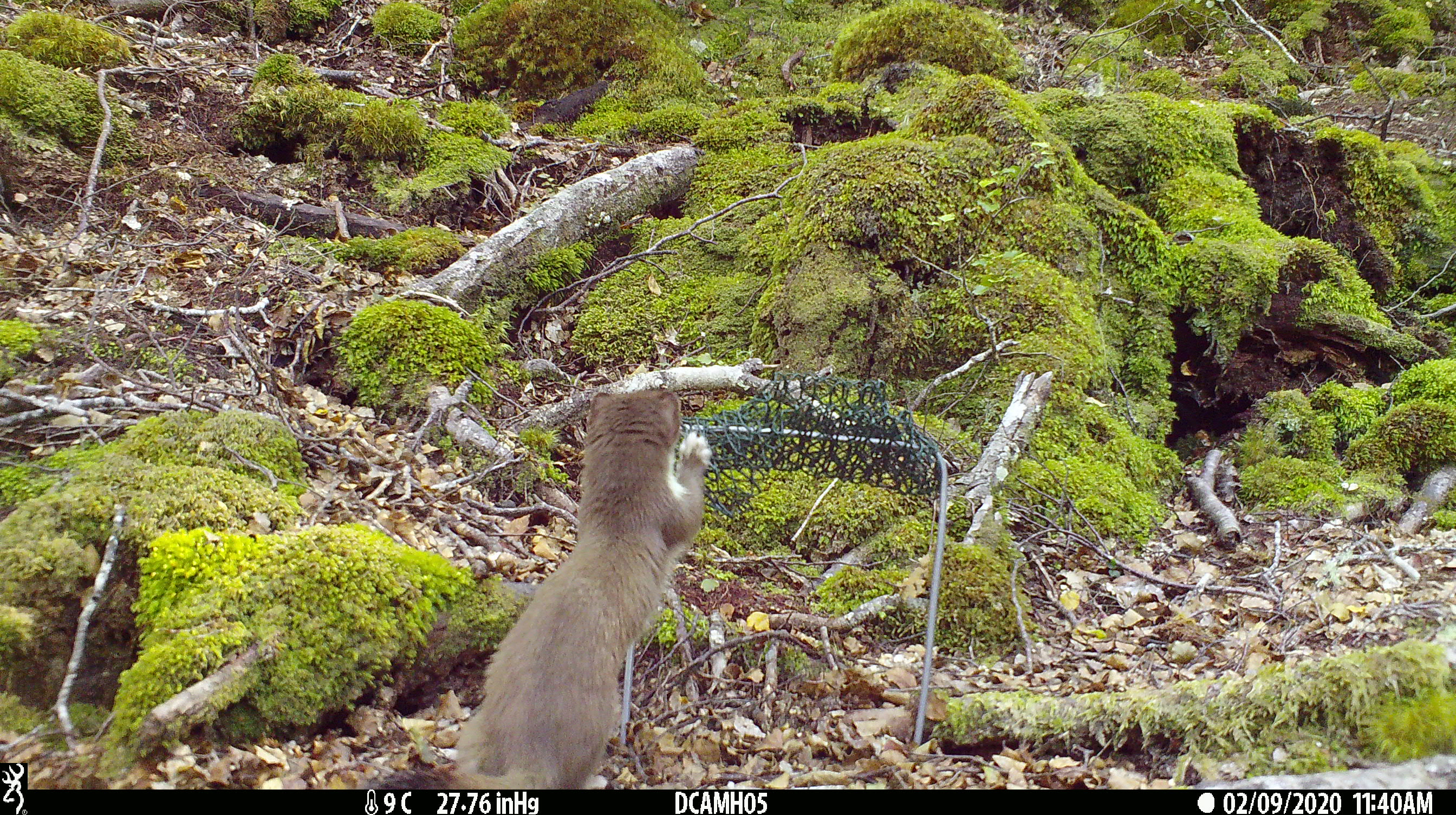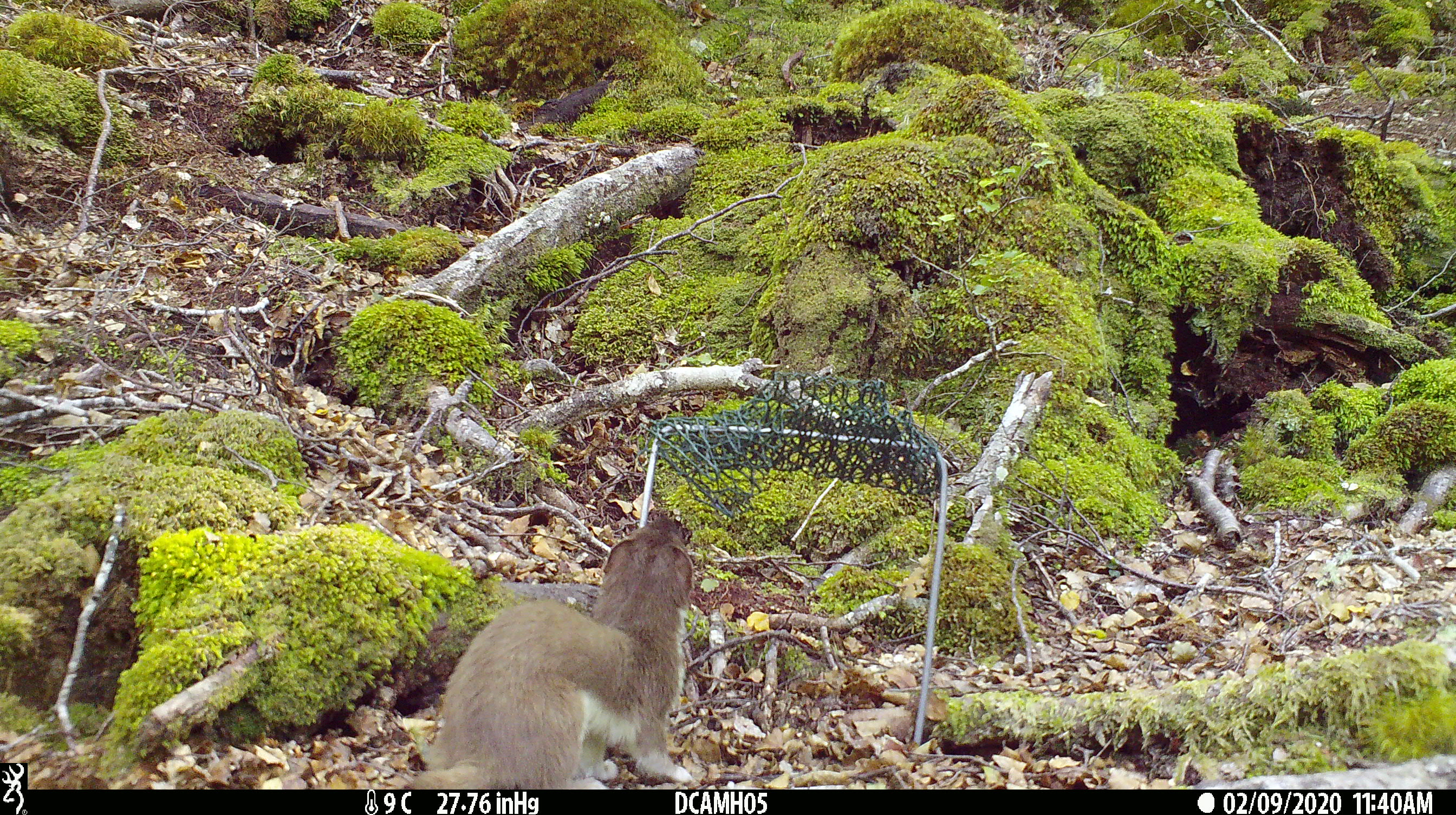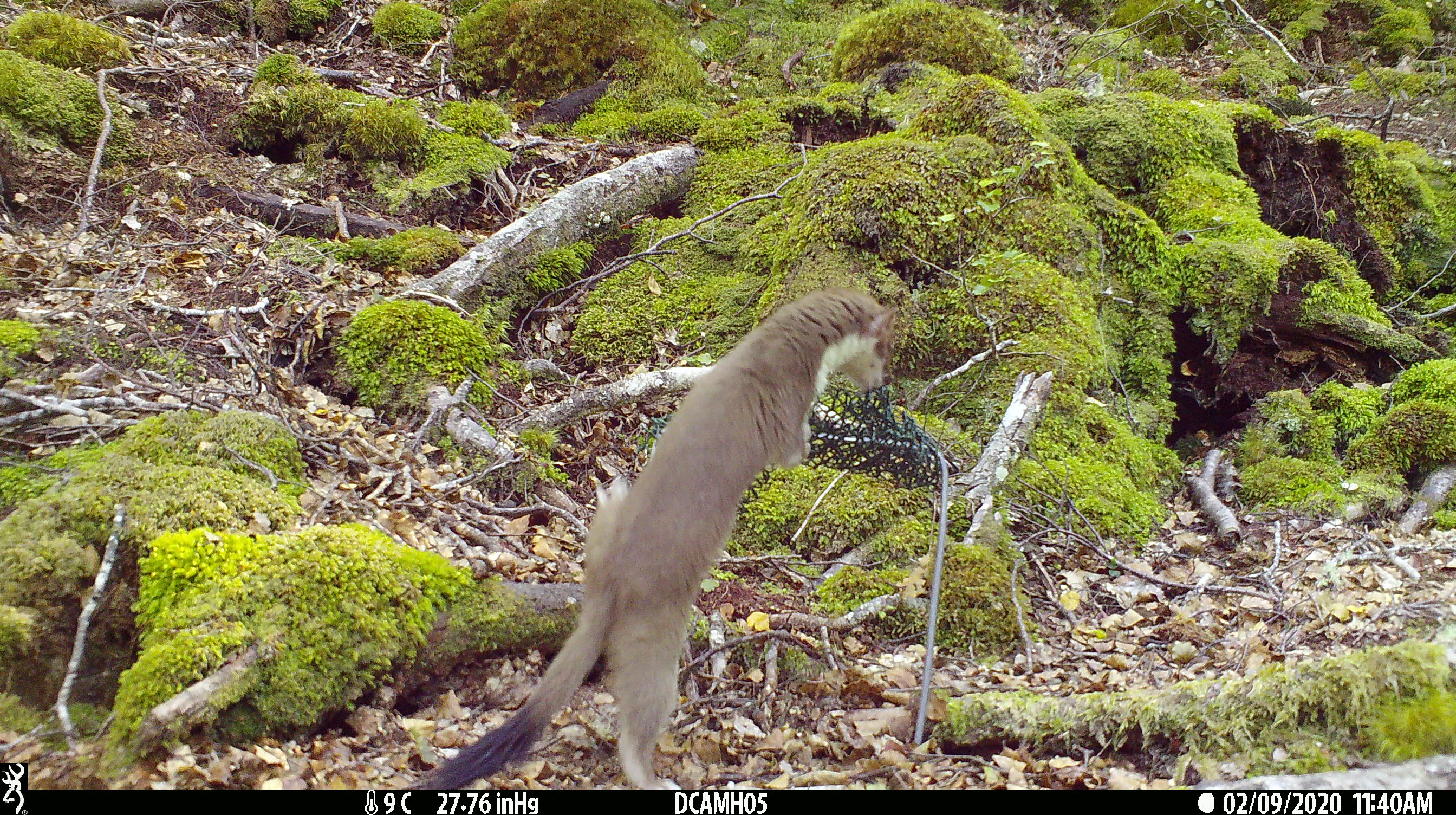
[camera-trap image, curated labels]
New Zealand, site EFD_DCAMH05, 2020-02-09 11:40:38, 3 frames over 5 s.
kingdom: Animalia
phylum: Chordata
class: Mammalia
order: Carnivora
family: Mustelidae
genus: Mustela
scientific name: Mustela erminea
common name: stoat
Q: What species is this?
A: Stoat (Mustela erminea).